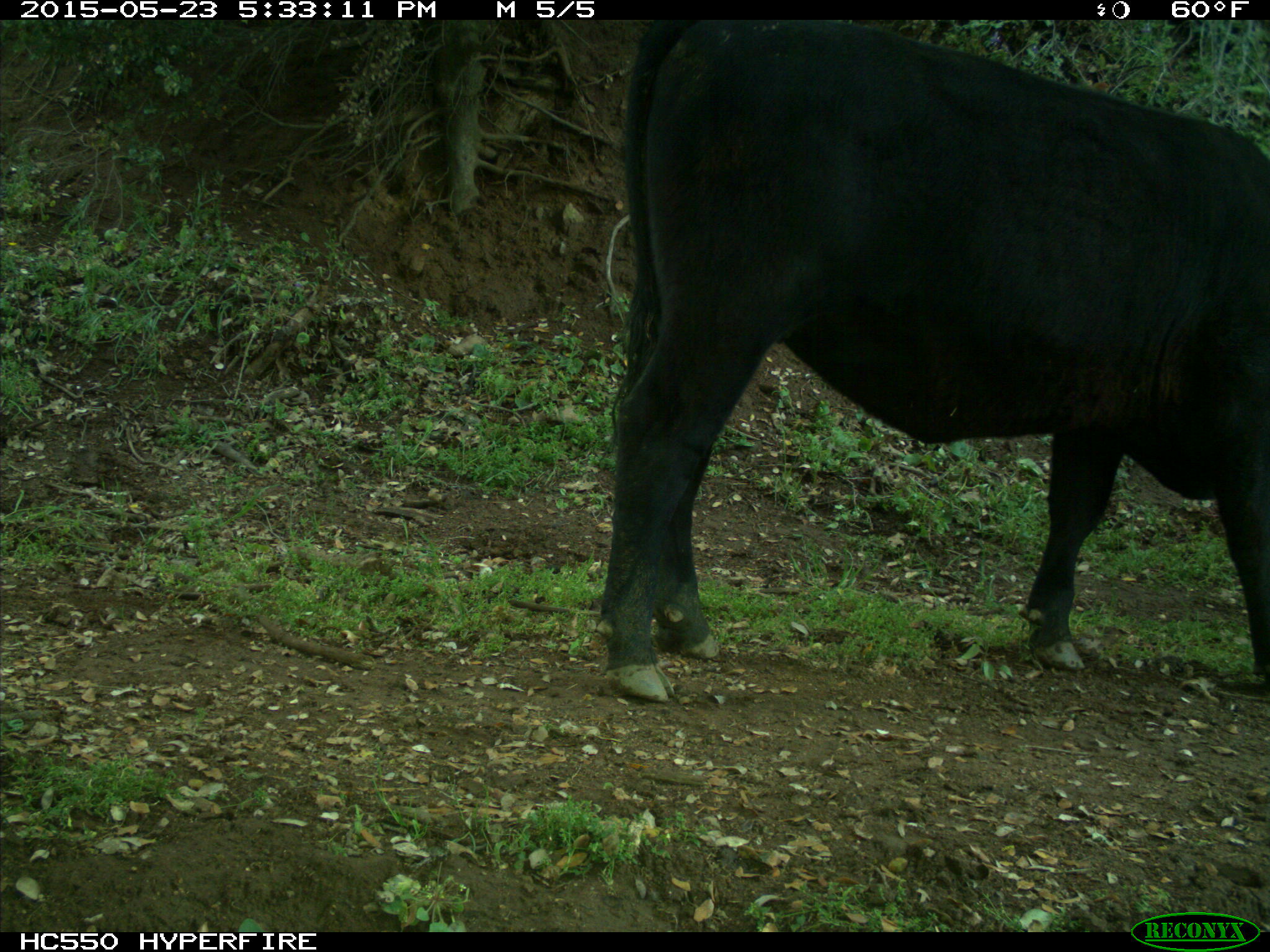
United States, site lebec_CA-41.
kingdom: Animalia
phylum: Chordata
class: Mammalia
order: Artiodactyla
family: Bovidae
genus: Bos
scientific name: Bos taurus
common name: domestic cow